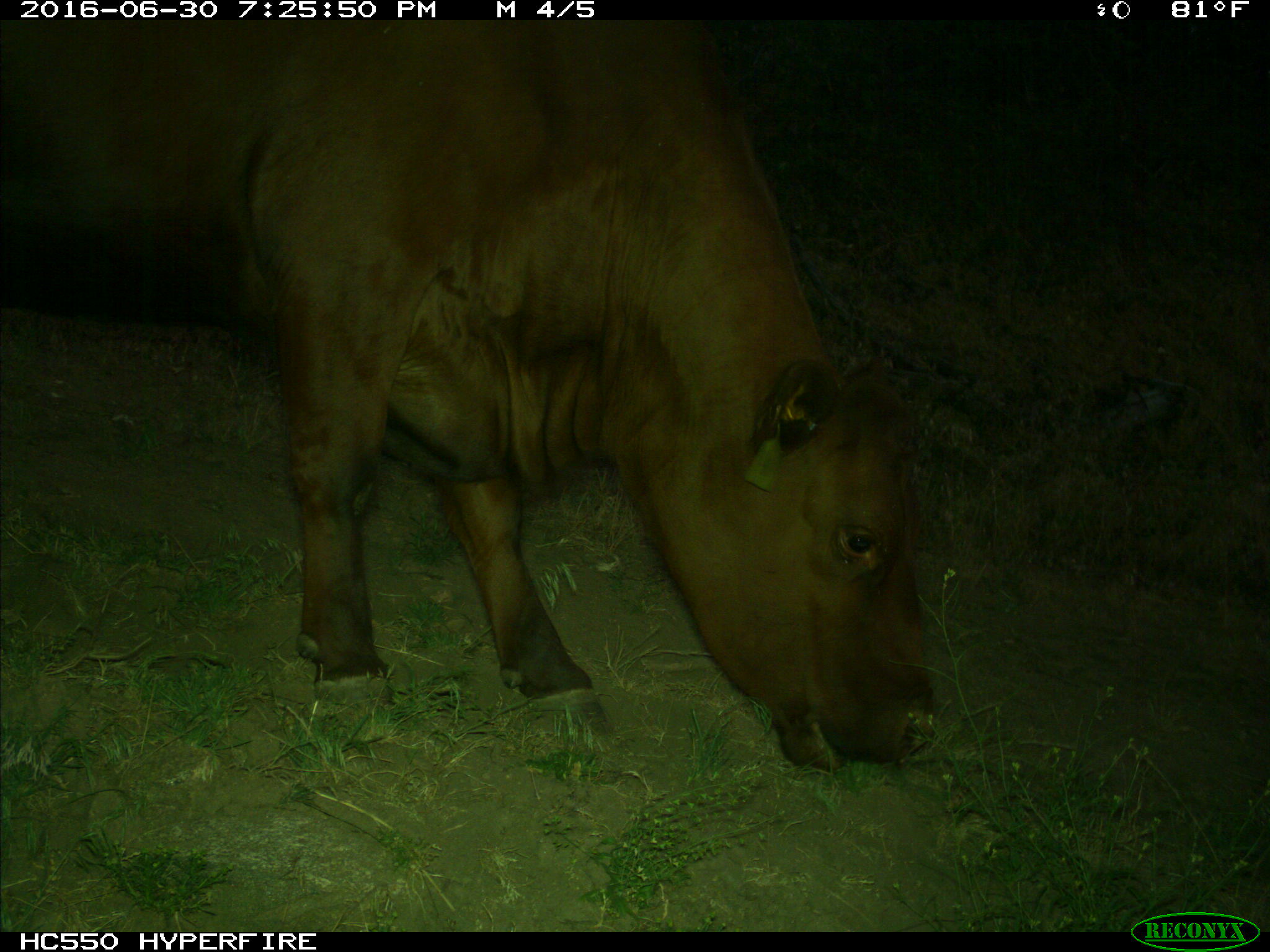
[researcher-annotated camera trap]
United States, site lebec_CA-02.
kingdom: Animalia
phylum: Chordata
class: Mammalia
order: Artiodactyla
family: Bovidae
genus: Bos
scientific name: Bos taurus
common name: domestic cow